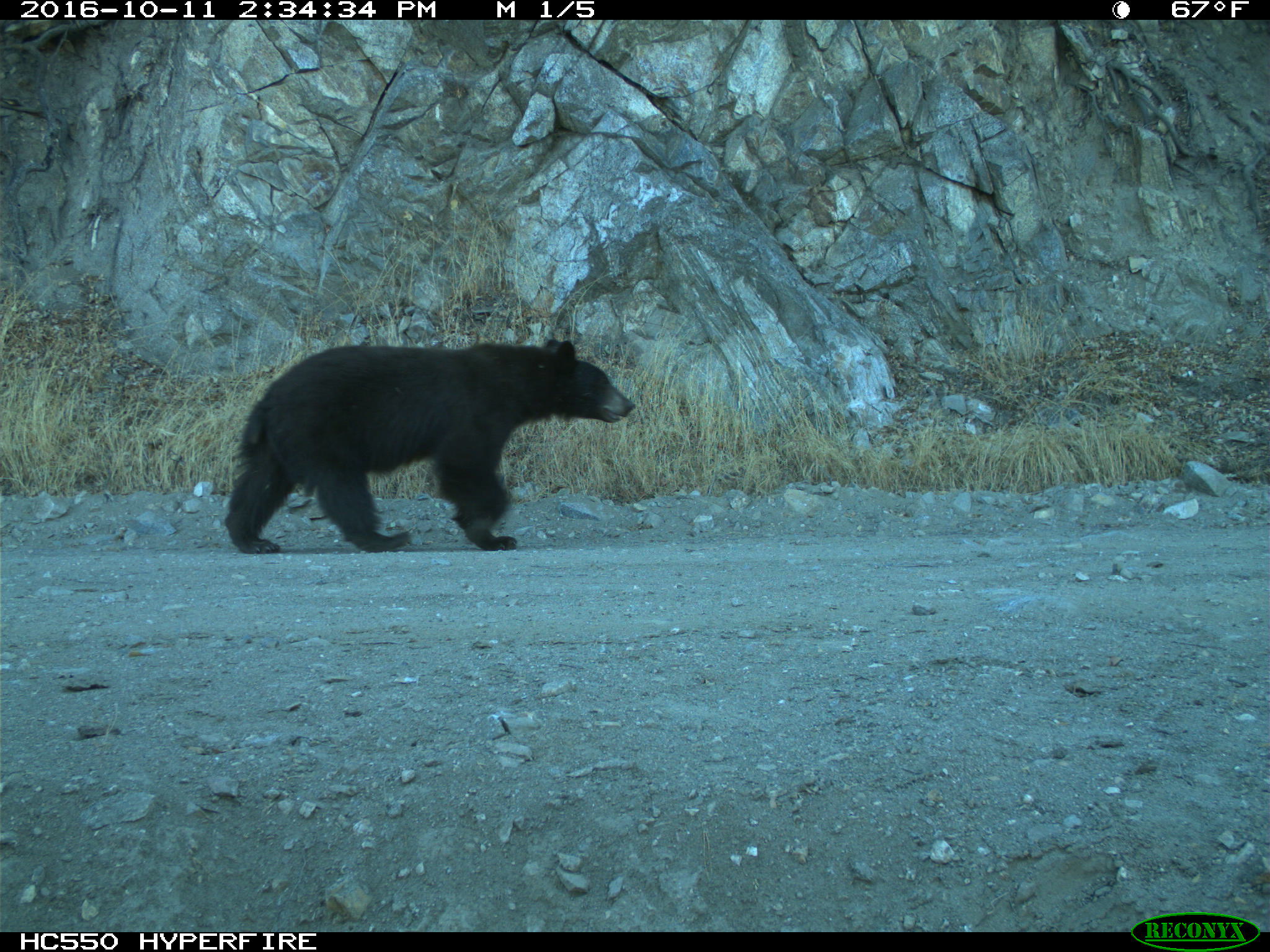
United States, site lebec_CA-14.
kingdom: Animalia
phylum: Chordata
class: Mammalia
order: Carnivora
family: Ursidae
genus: Ursus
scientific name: Ursus americanus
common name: american black bear